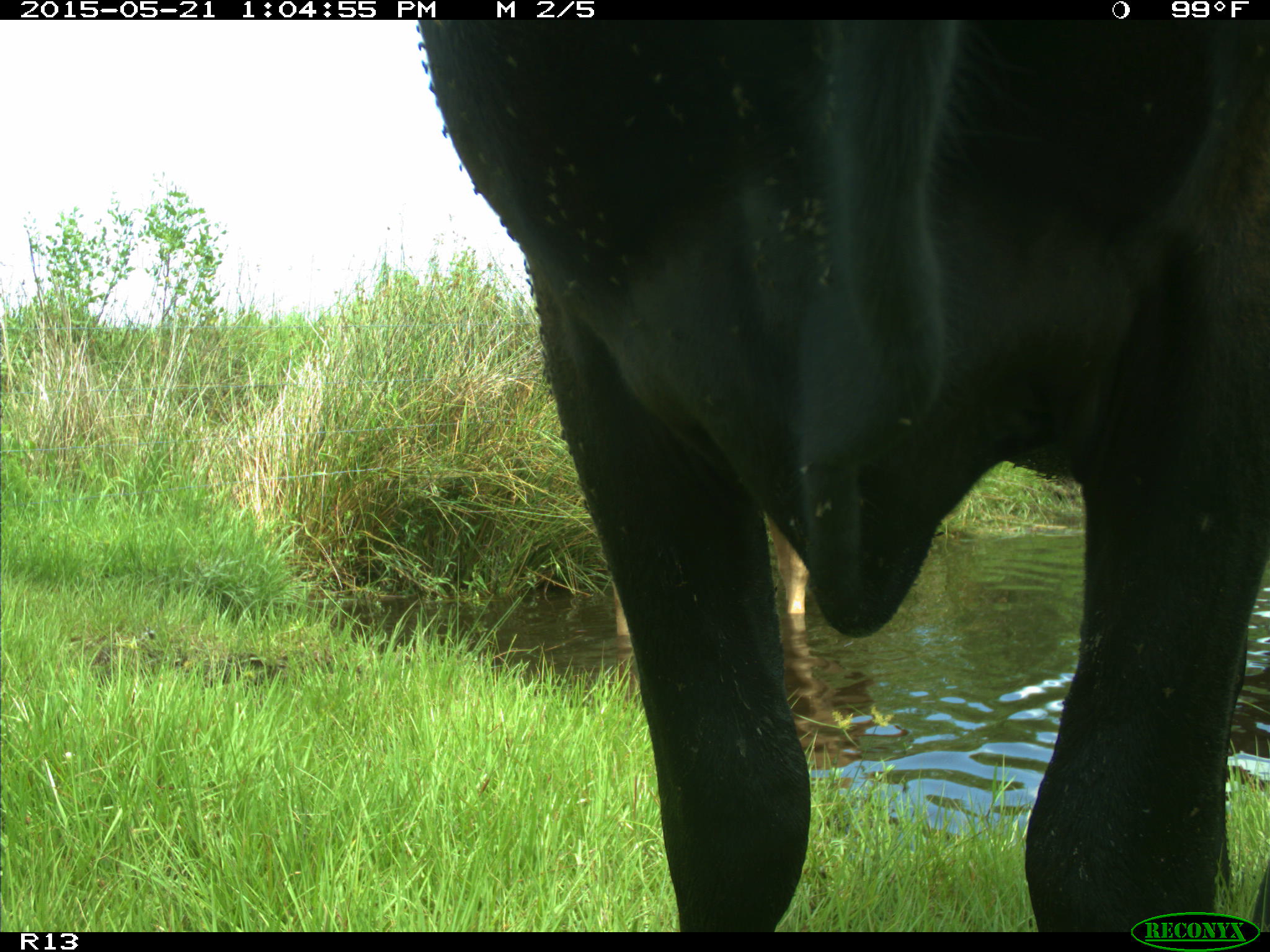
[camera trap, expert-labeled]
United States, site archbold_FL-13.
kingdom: Animalia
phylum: Chordata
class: Mammalia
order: Artiodactyla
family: Bovidae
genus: Bos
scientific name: Bos taurus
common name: domestic cow